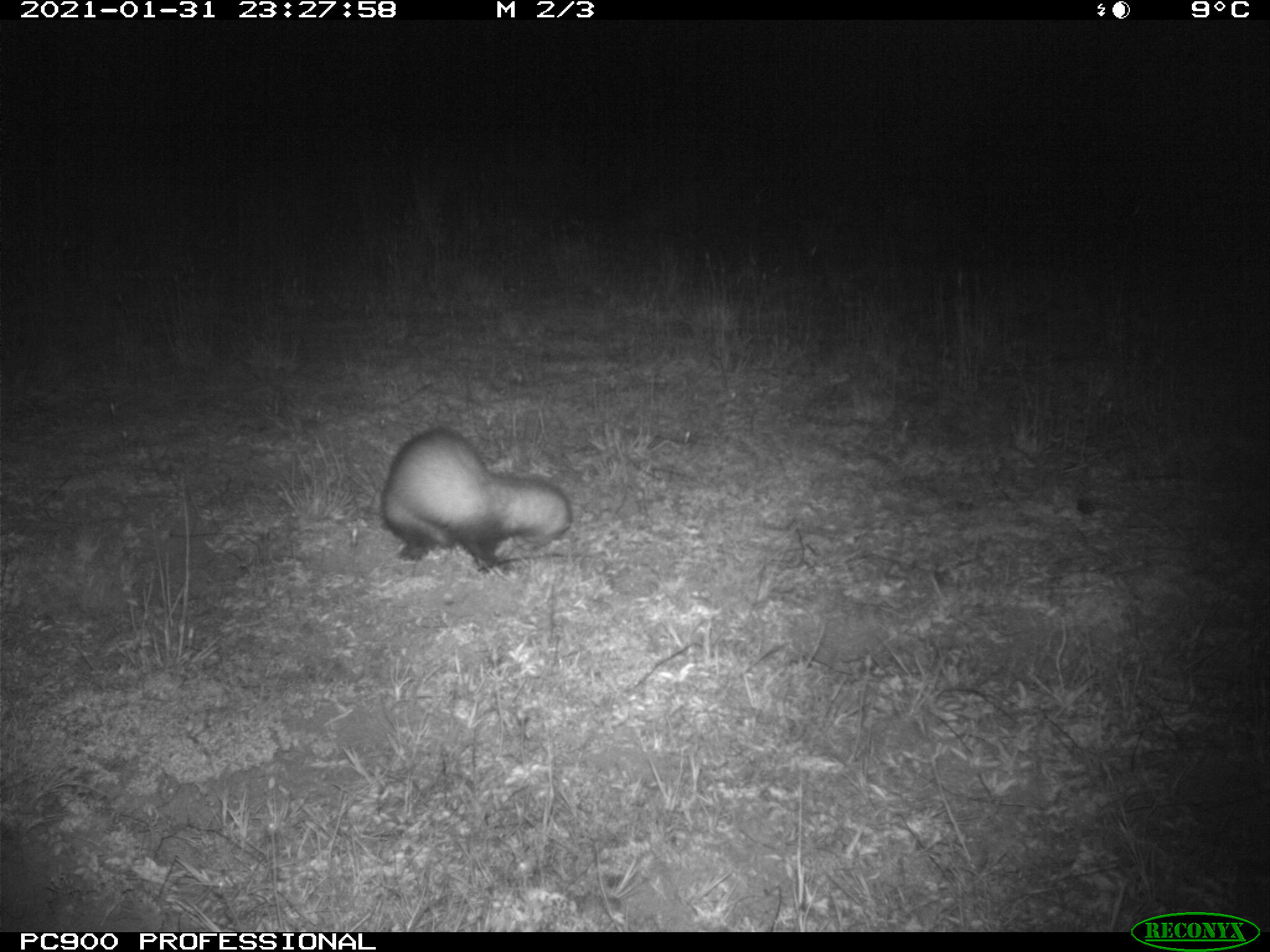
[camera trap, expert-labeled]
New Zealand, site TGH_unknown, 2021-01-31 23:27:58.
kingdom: Animalia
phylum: Chordata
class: Mammalia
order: Carnivora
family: Mustelidae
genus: Mustela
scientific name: Mustela furo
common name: ferret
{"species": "ferret (Mustela furo)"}